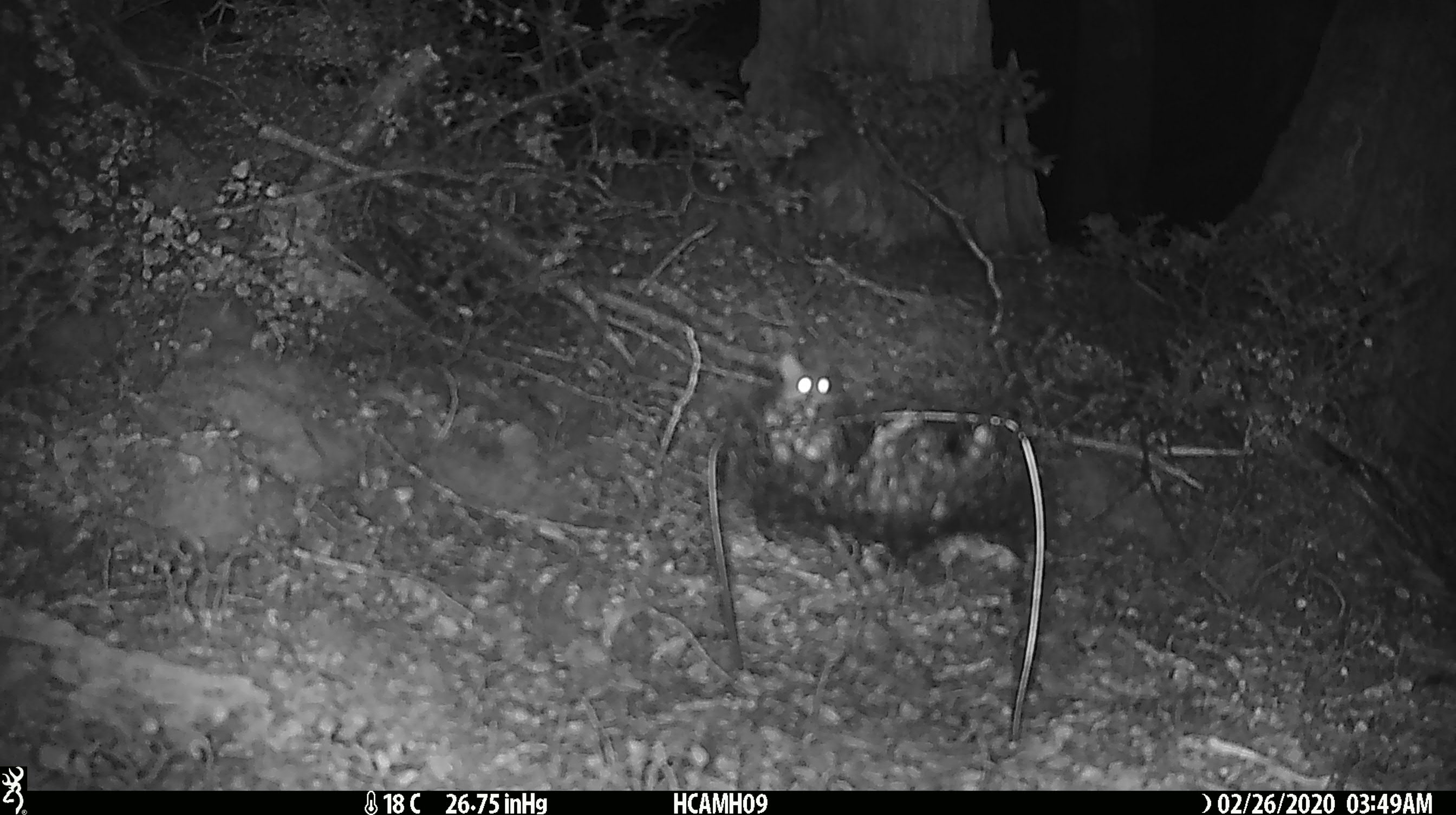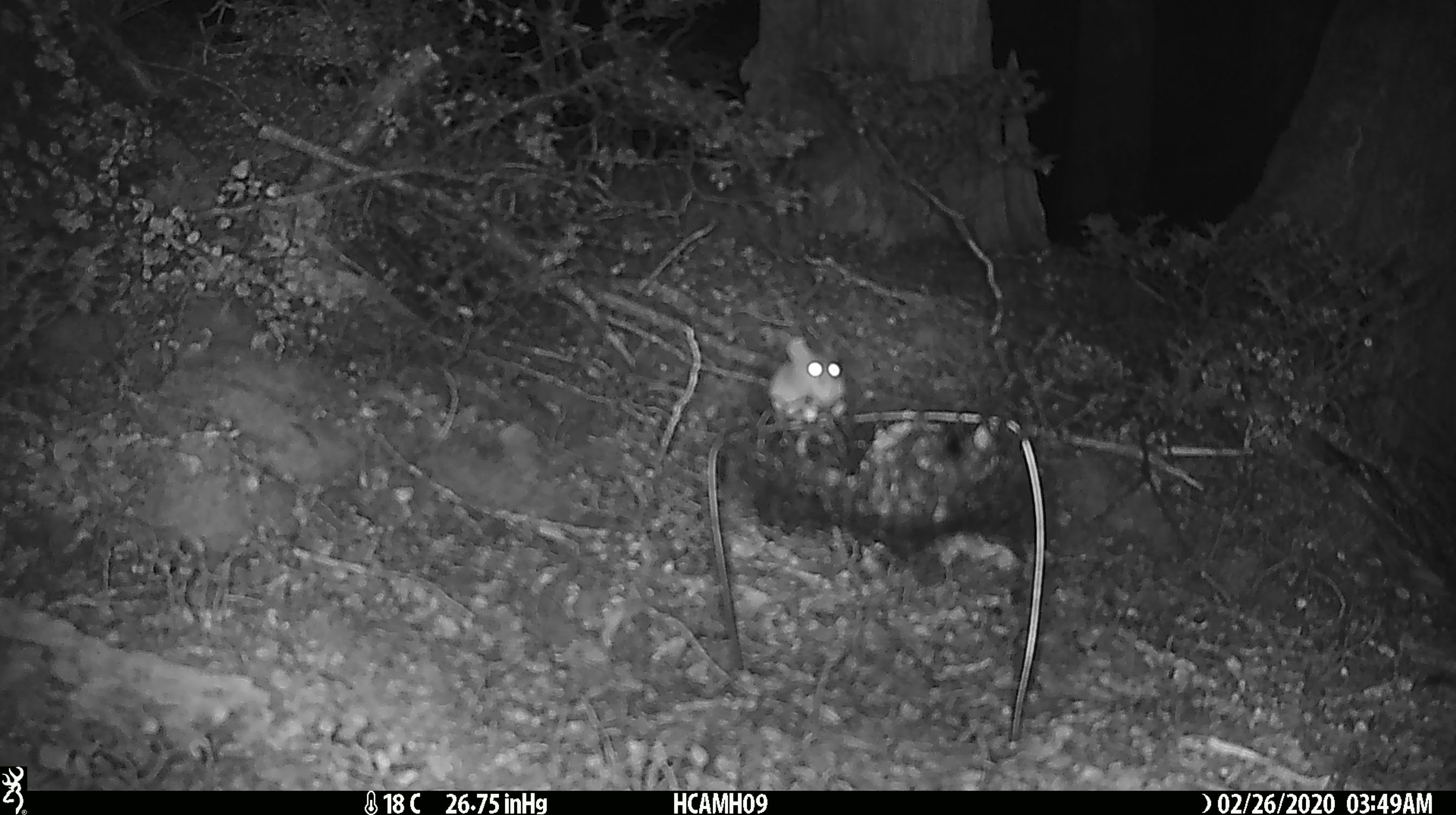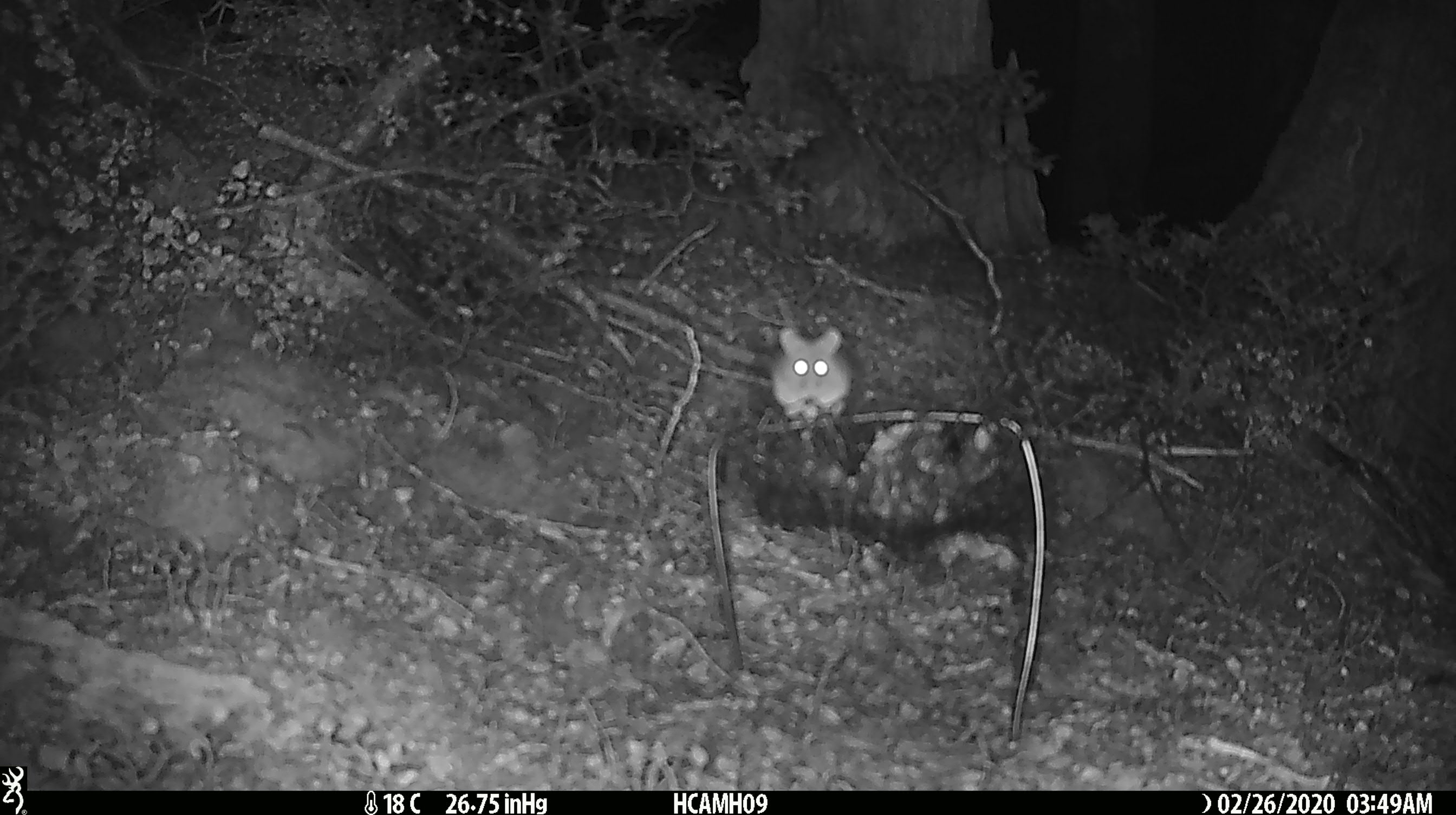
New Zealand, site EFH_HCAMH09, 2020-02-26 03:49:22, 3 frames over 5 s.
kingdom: Animalia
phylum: Chordata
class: Mammalia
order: Rodentia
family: Muridae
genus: Mus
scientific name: Mus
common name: mouse